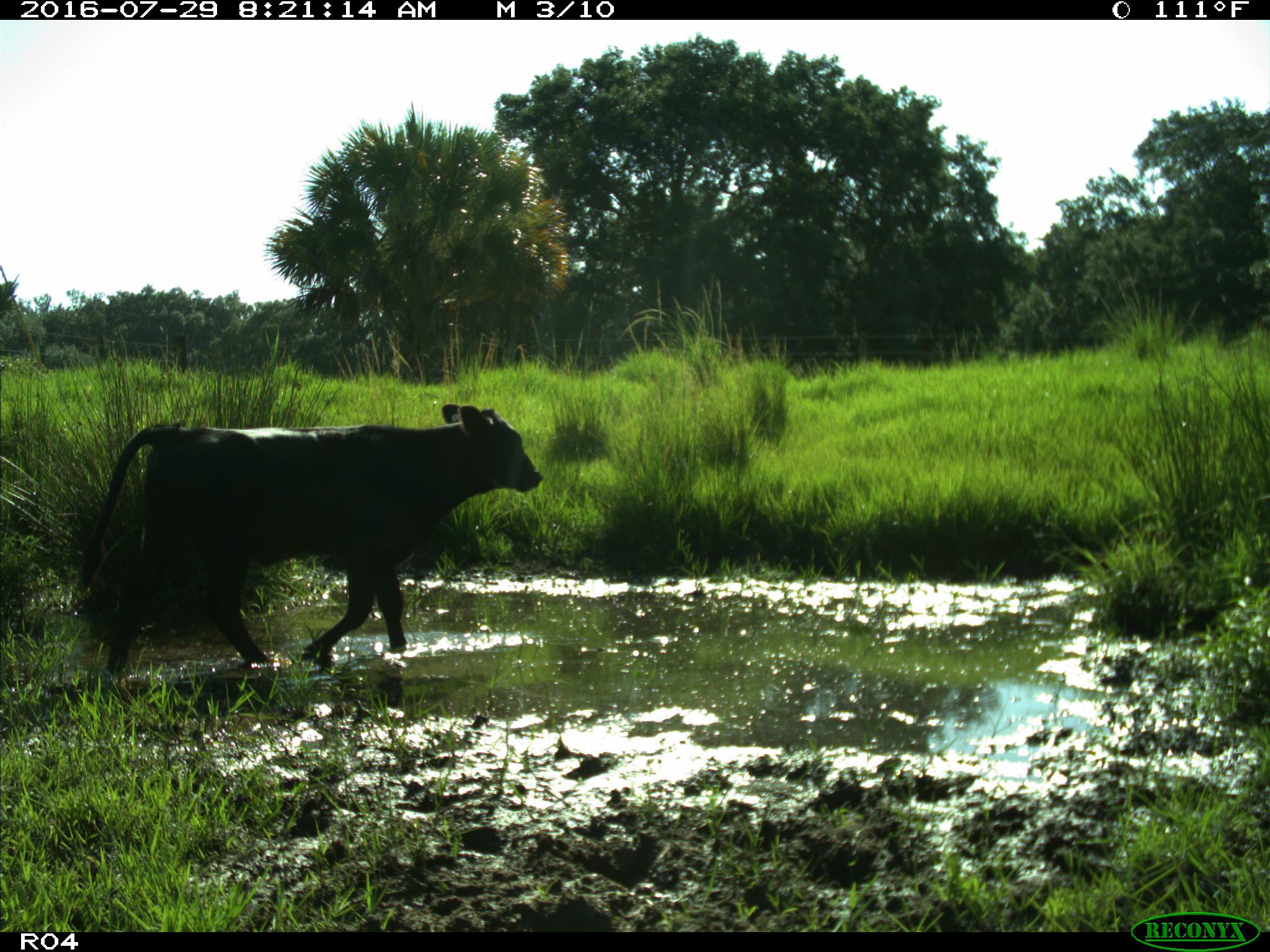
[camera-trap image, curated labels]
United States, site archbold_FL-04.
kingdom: Animalia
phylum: Chordata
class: Mammalia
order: Artiodactyla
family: Bovidae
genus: Bos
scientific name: Bos taurus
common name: domestic cow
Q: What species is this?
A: Bos taurus (domestic cow).